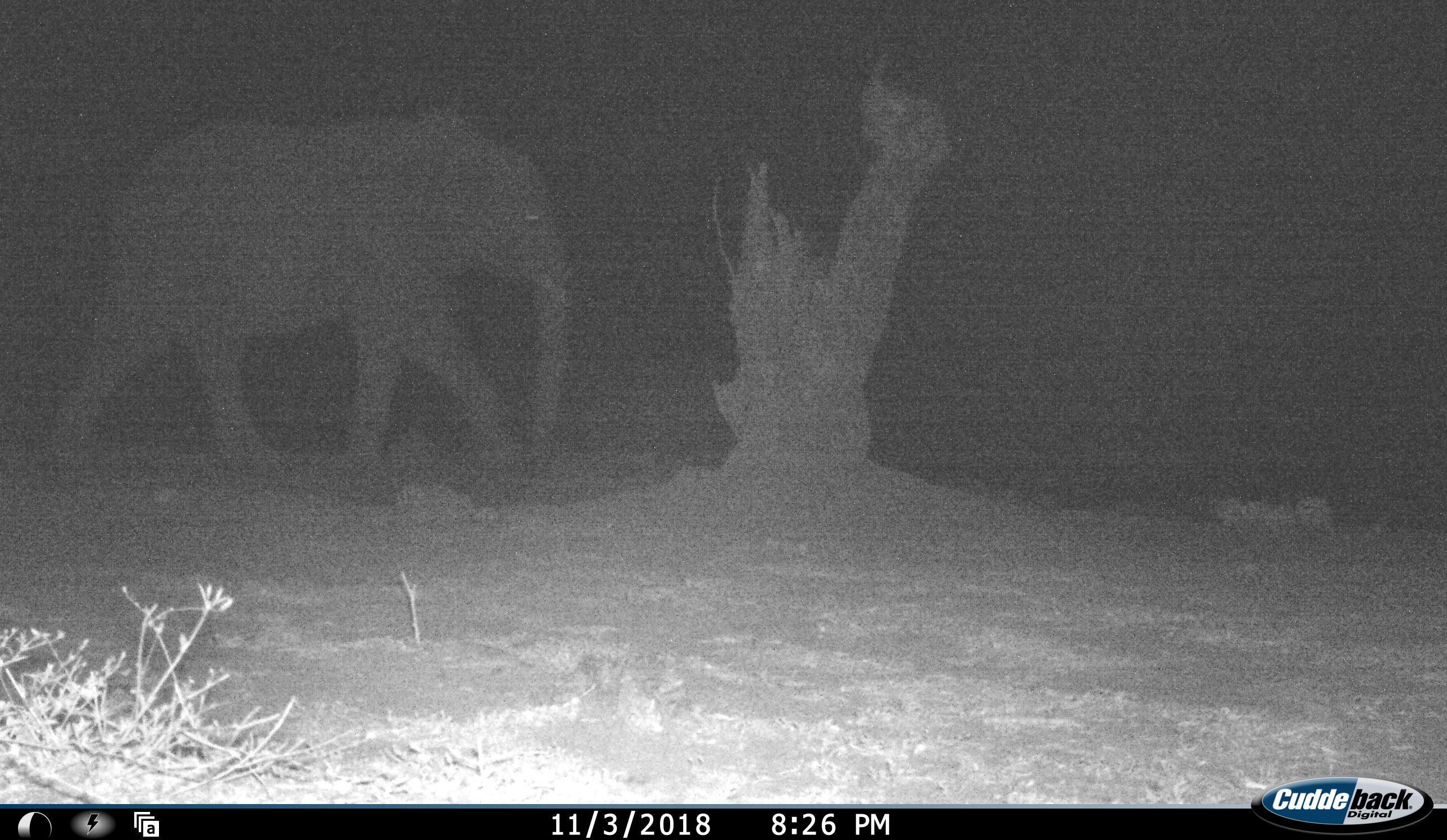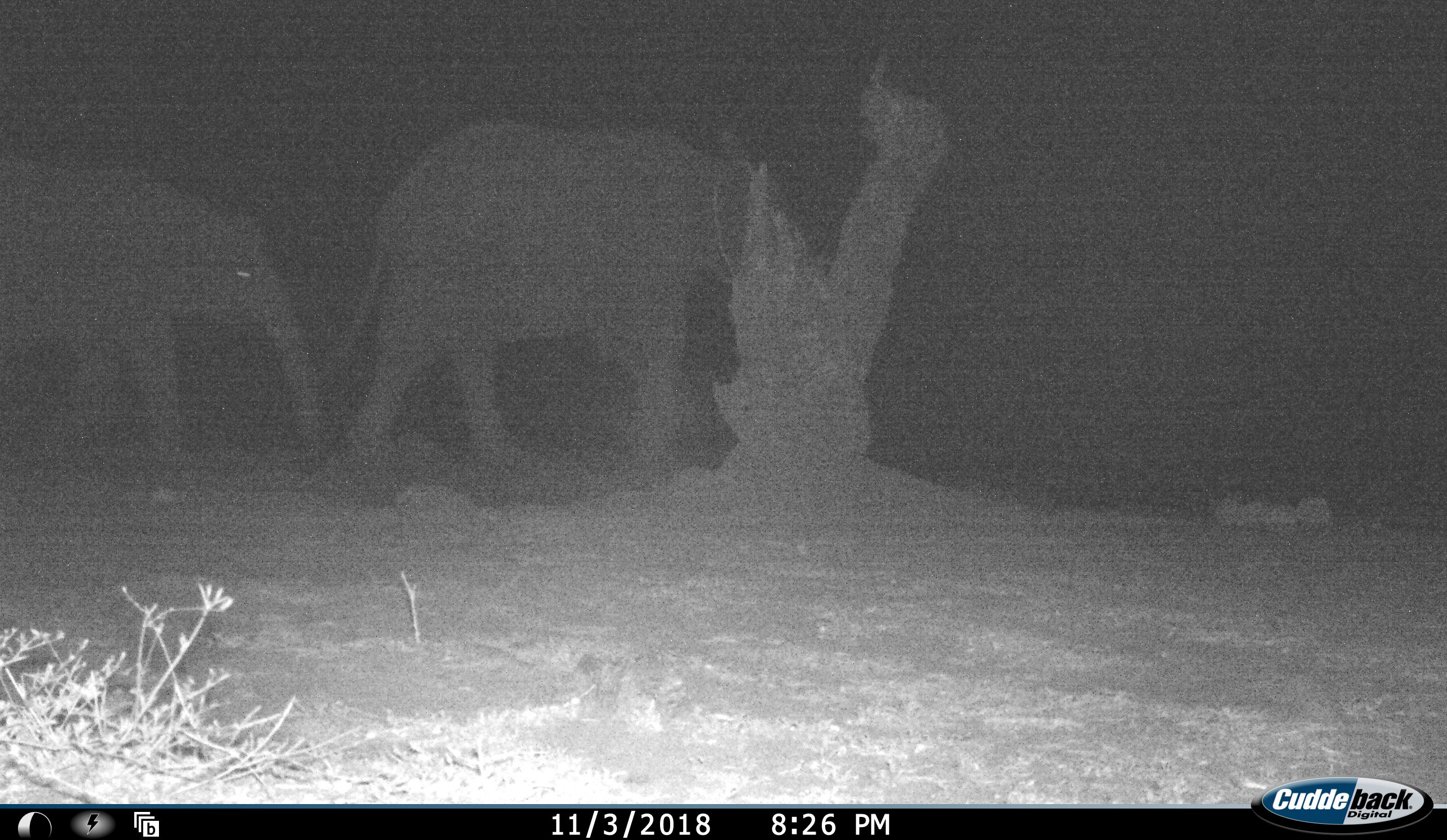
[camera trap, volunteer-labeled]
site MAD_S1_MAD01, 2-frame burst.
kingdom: Animalia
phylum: Chordata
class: Mammalia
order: Proboscidea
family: Elephantidae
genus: Loxodonta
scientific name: Loxodonta africana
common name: african bush elephant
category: elephant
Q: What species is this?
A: Elephant (african bush elephant) (Loxodonta africana).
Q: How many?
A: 2.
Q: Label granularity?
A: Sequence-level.